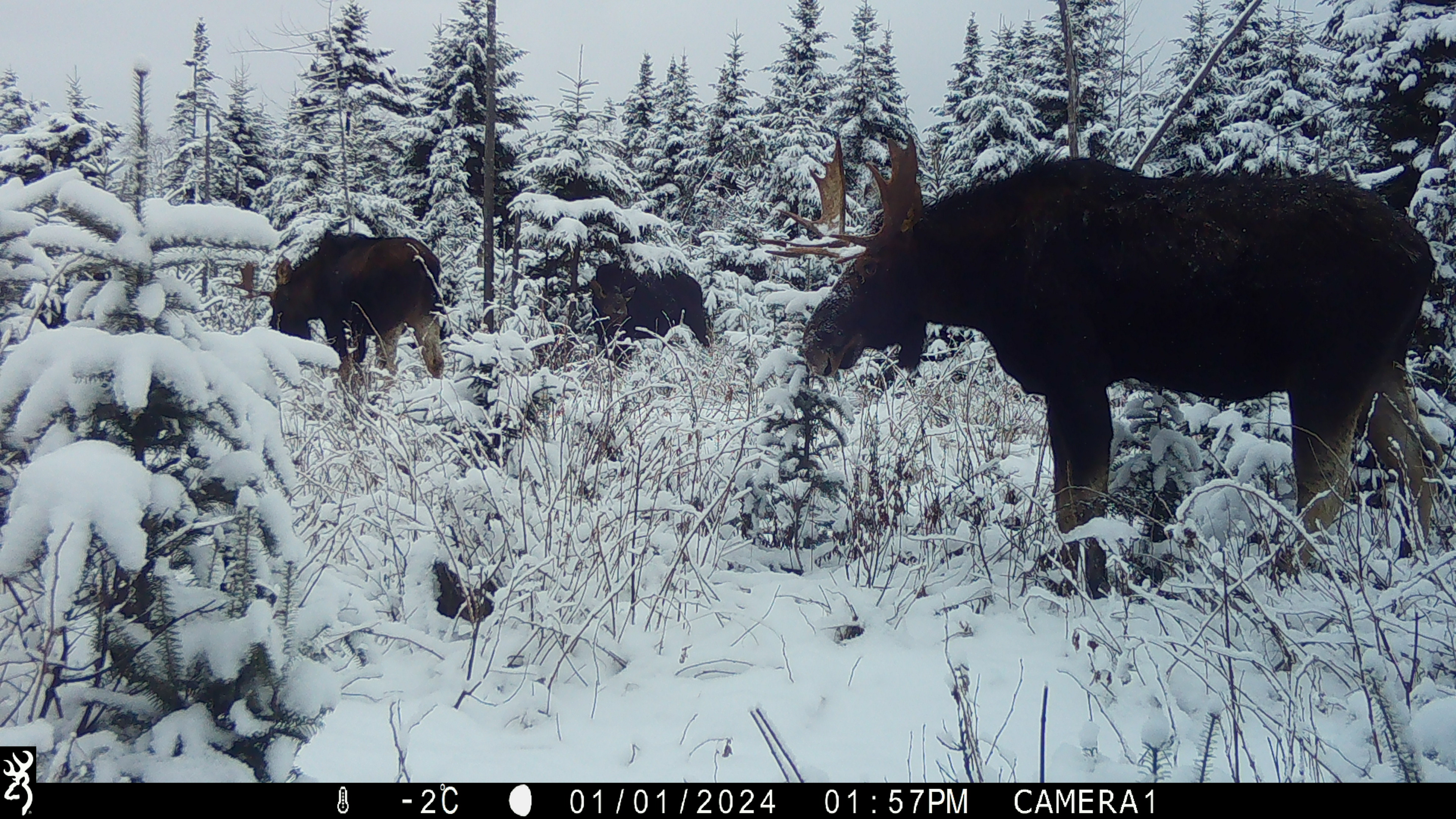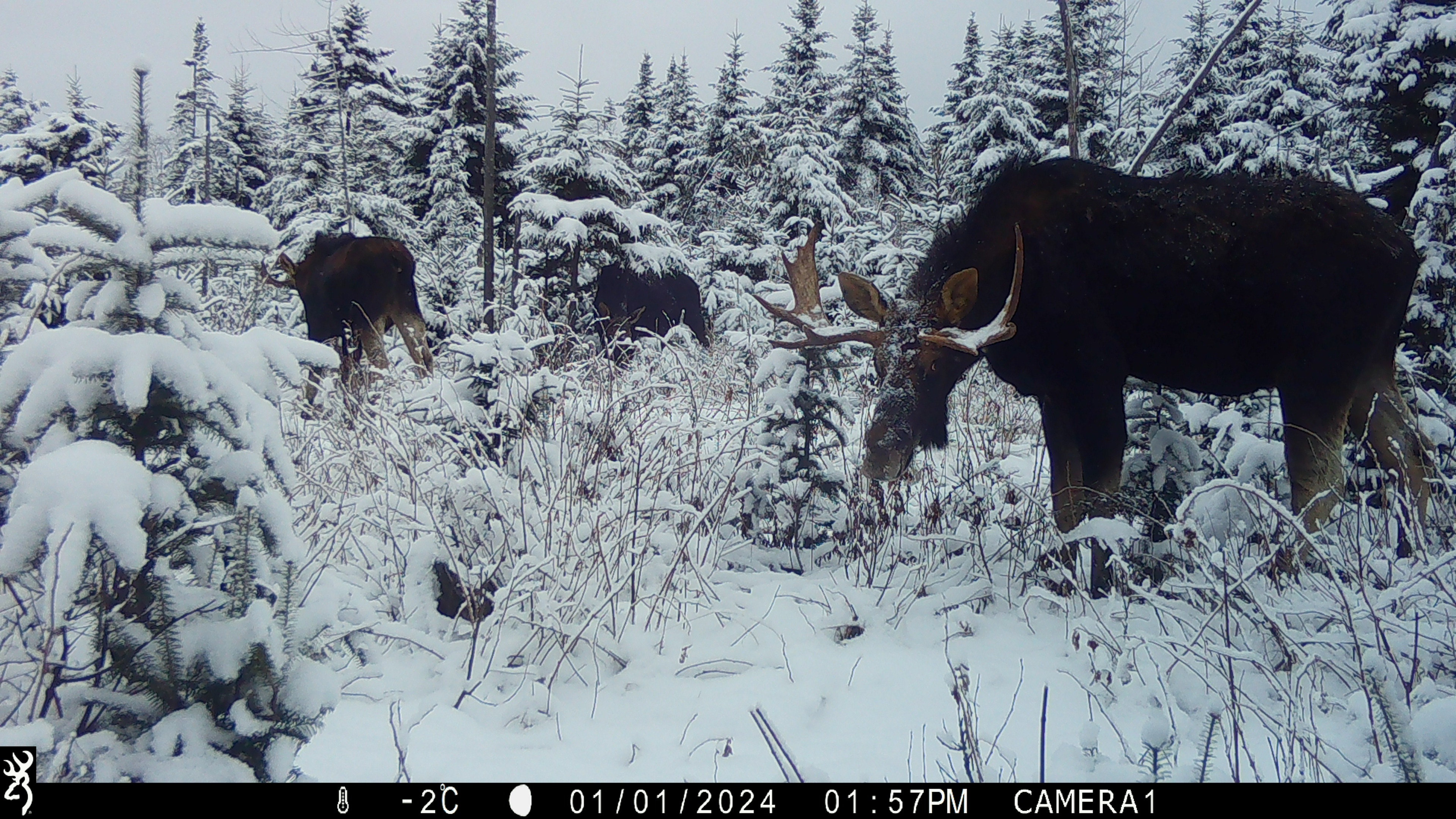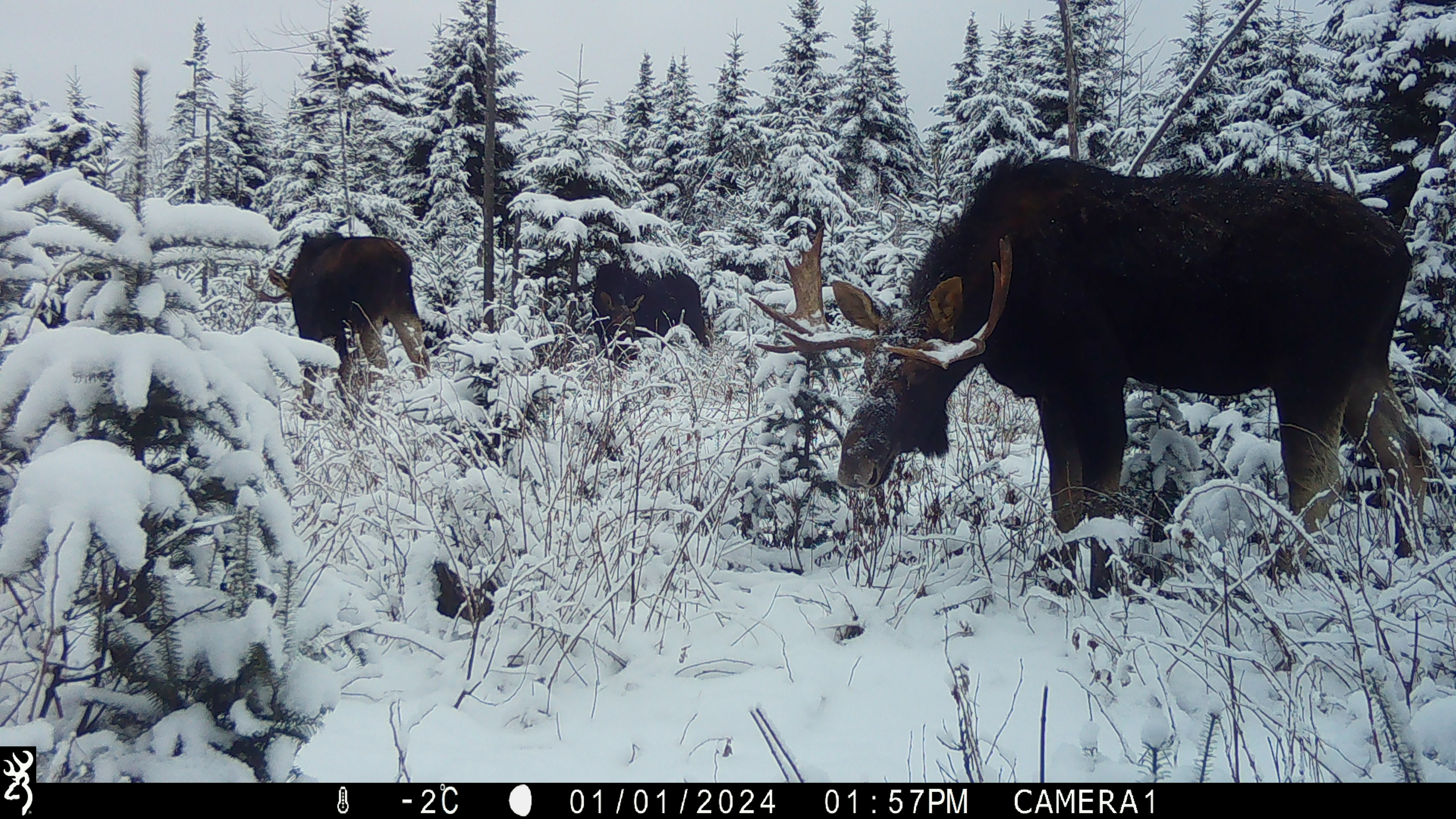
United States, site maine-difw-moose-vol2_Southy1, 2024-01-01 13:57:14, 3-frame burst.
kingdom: Animalia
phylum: Chordata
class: Mammalia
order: Artiodactyla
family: Cervidae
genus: Alces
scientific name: Alces alces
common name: moose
Moose (Alces alces).